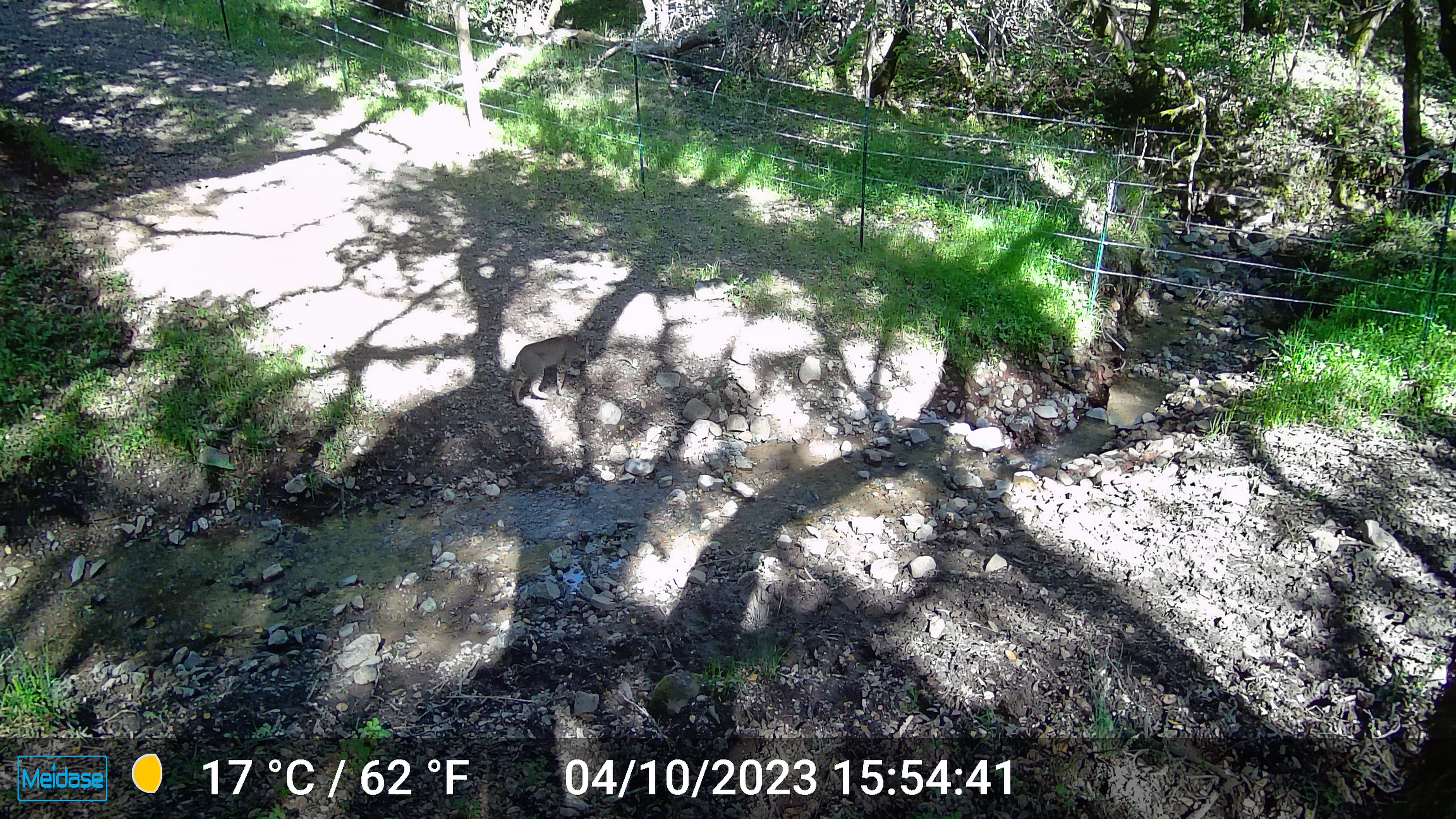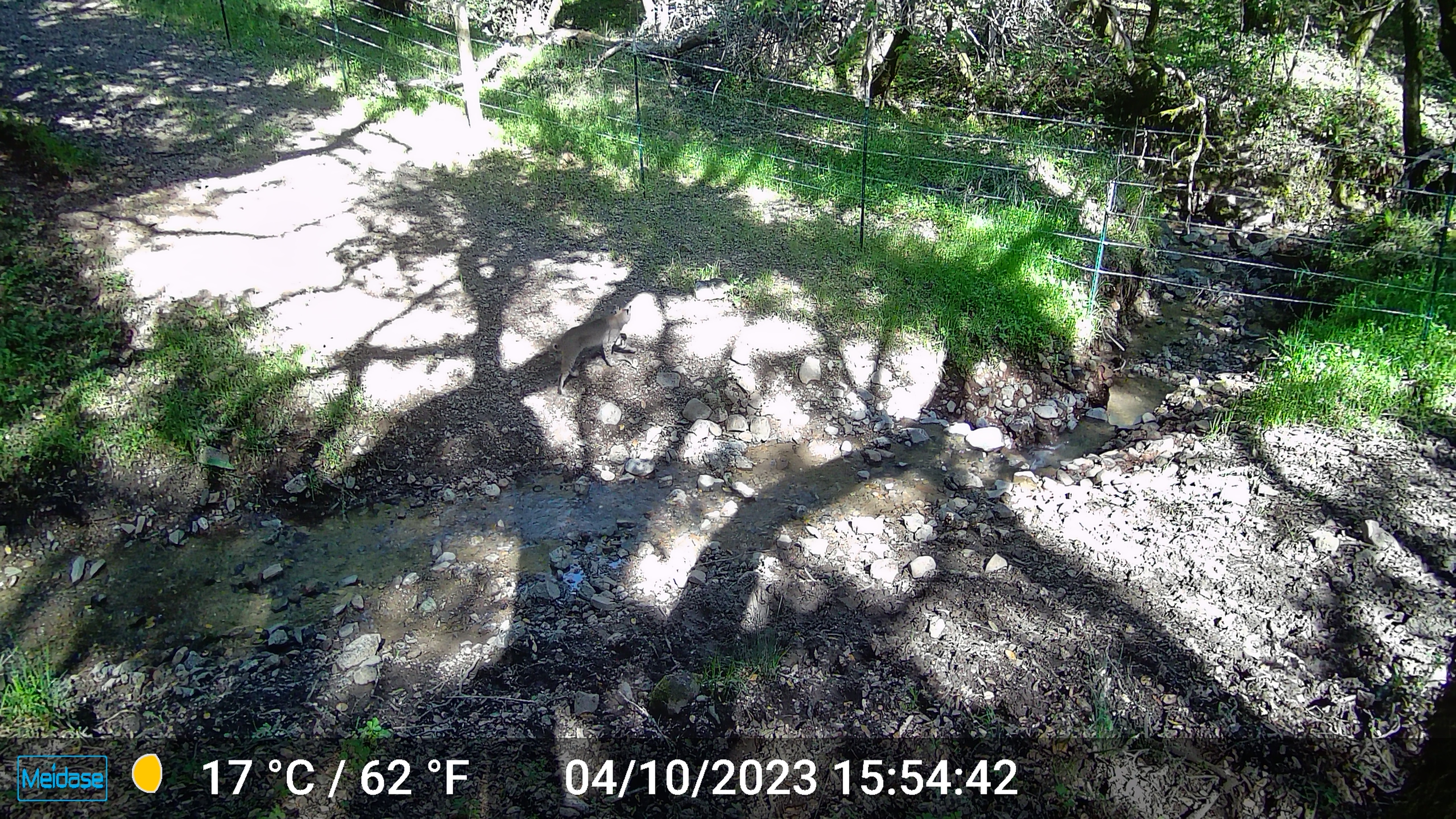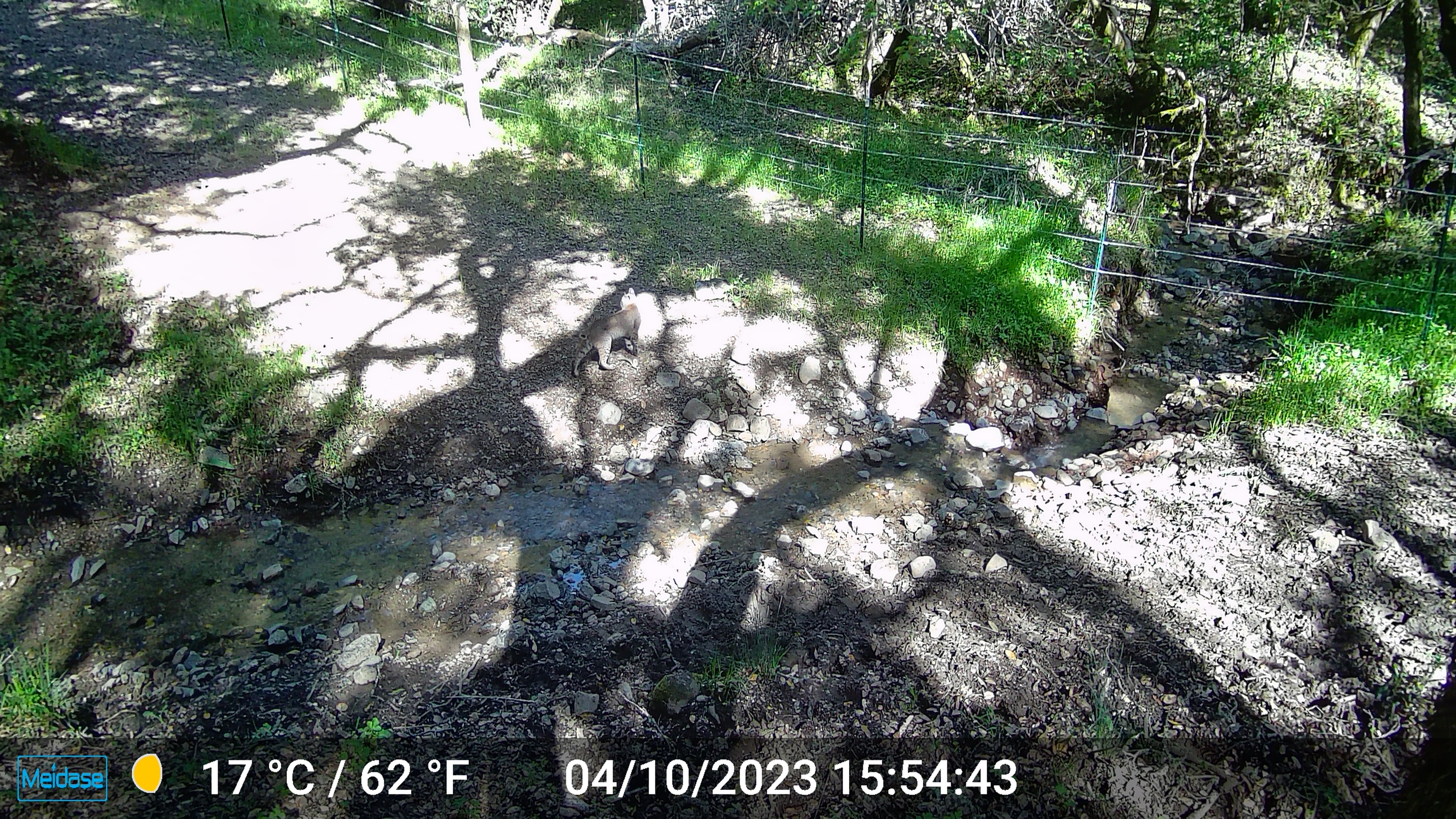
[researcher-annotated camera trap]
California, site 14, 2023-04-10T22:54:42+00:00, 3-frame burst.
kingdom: Animalia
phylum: Chordata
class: Mammalia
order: Carnivora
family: Felidae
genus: Lynx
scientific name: Lynx rufus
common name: bobcat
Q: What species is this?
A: Bobcat (Lynx rufus).